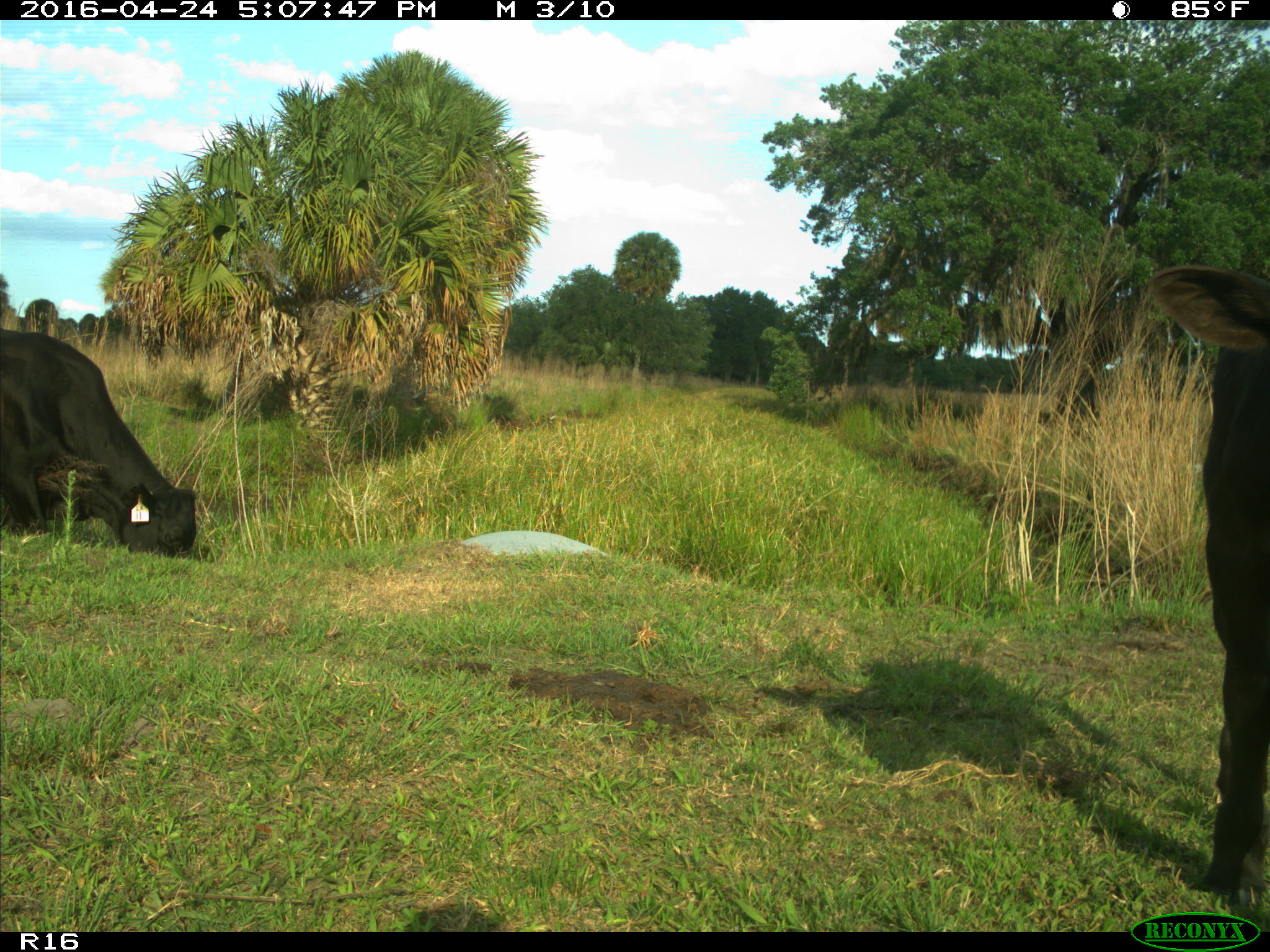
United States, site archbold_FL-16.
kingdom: Animalia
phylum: Chordata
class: Mammalia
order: Artiodactyla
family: Bovidae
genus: Bos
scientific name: Bos taurus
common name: domestic cow